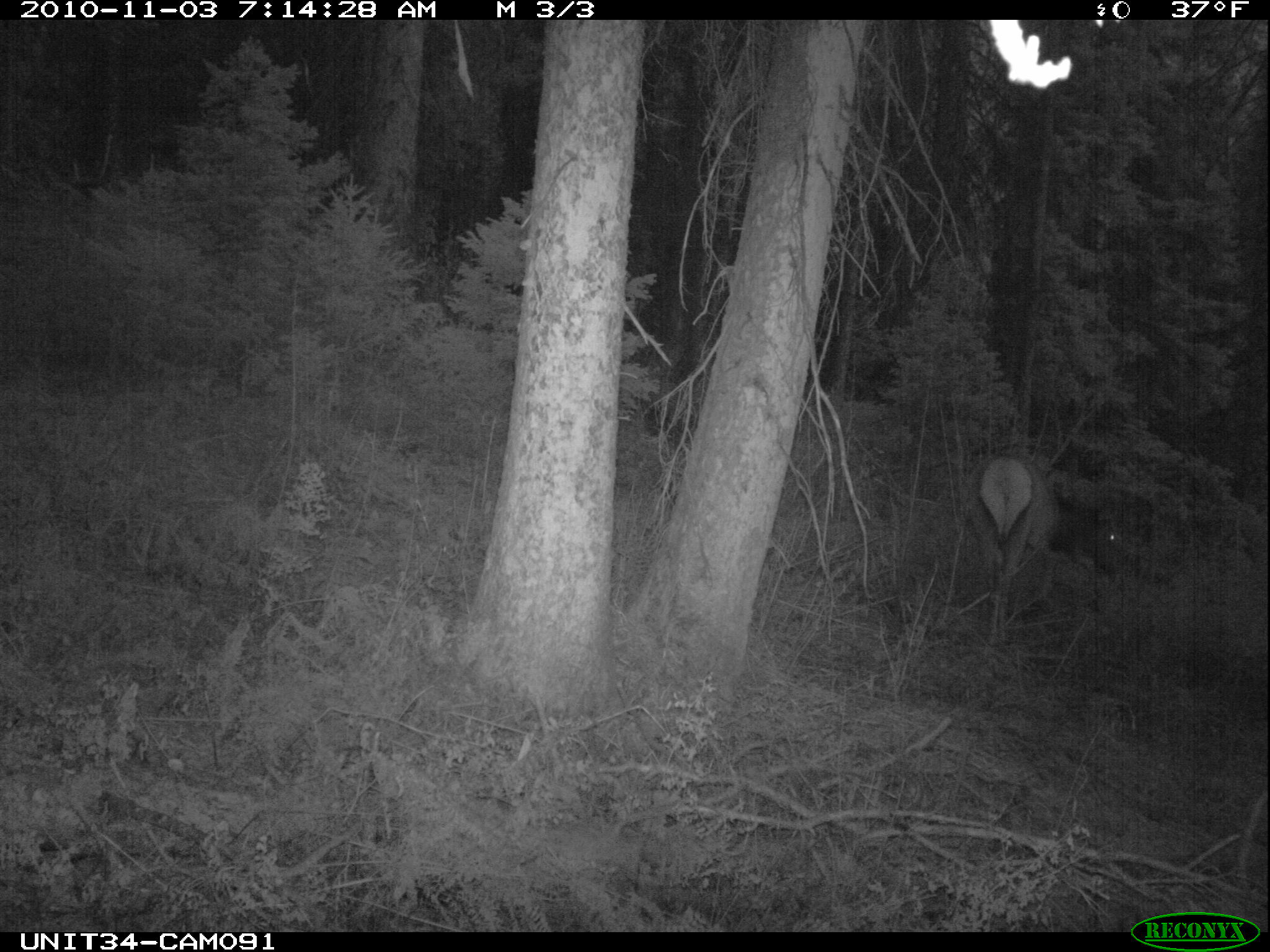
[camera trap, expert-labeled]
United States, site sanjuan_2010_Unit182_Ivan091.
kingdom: Animalia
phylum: Chordata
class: Mammalia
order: Artiodactyla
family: Cervidae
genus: Cervus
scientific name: Cervus elaphus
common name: red deer